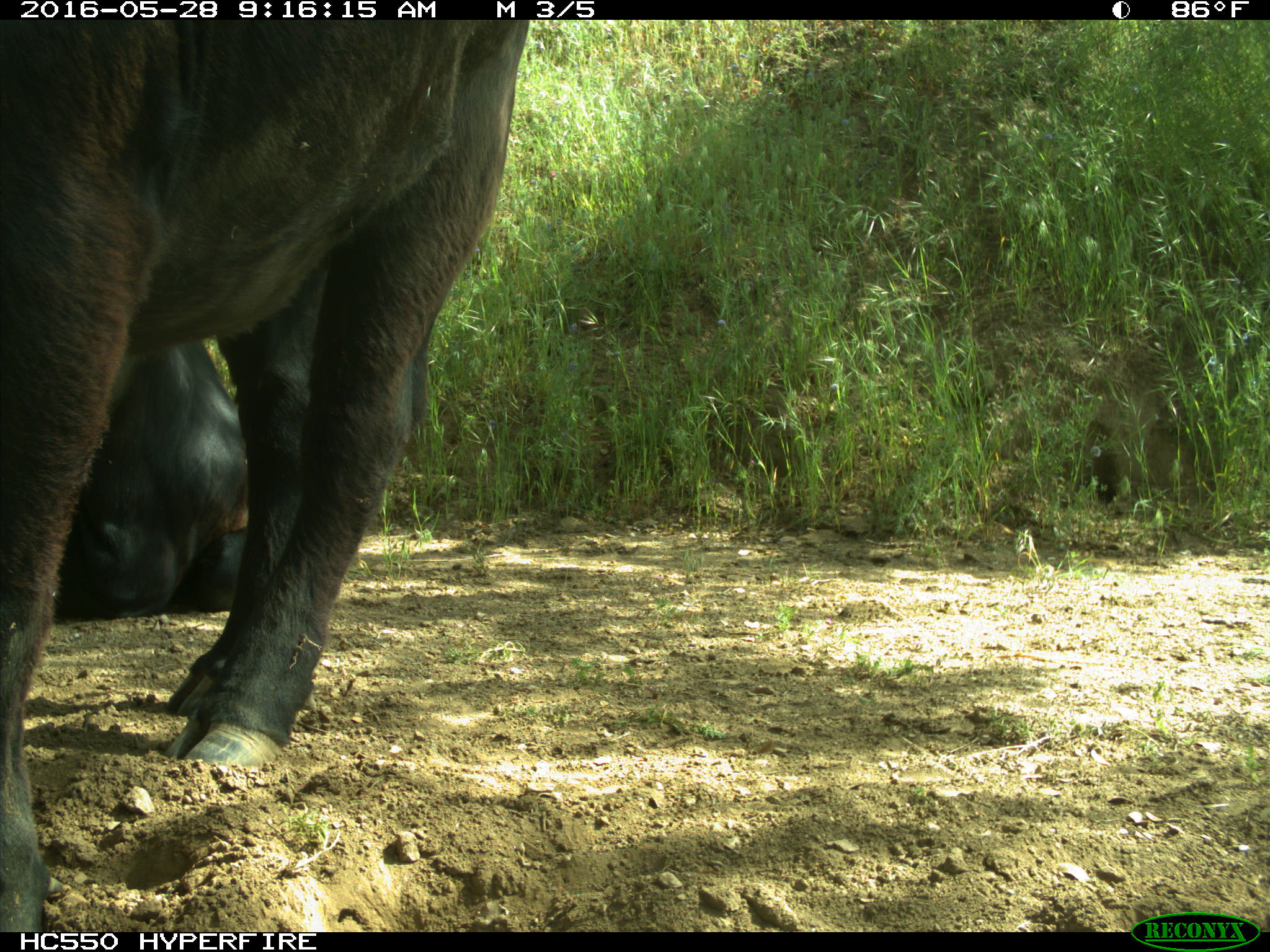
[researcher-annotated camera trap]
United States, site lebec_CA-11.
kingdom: Animalia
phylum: Chordata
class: Mammalia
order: Artiodactyla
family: Bovidae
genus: Bos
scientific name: Bos taurus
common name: domestic cow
Bos taurus (domestic cow).